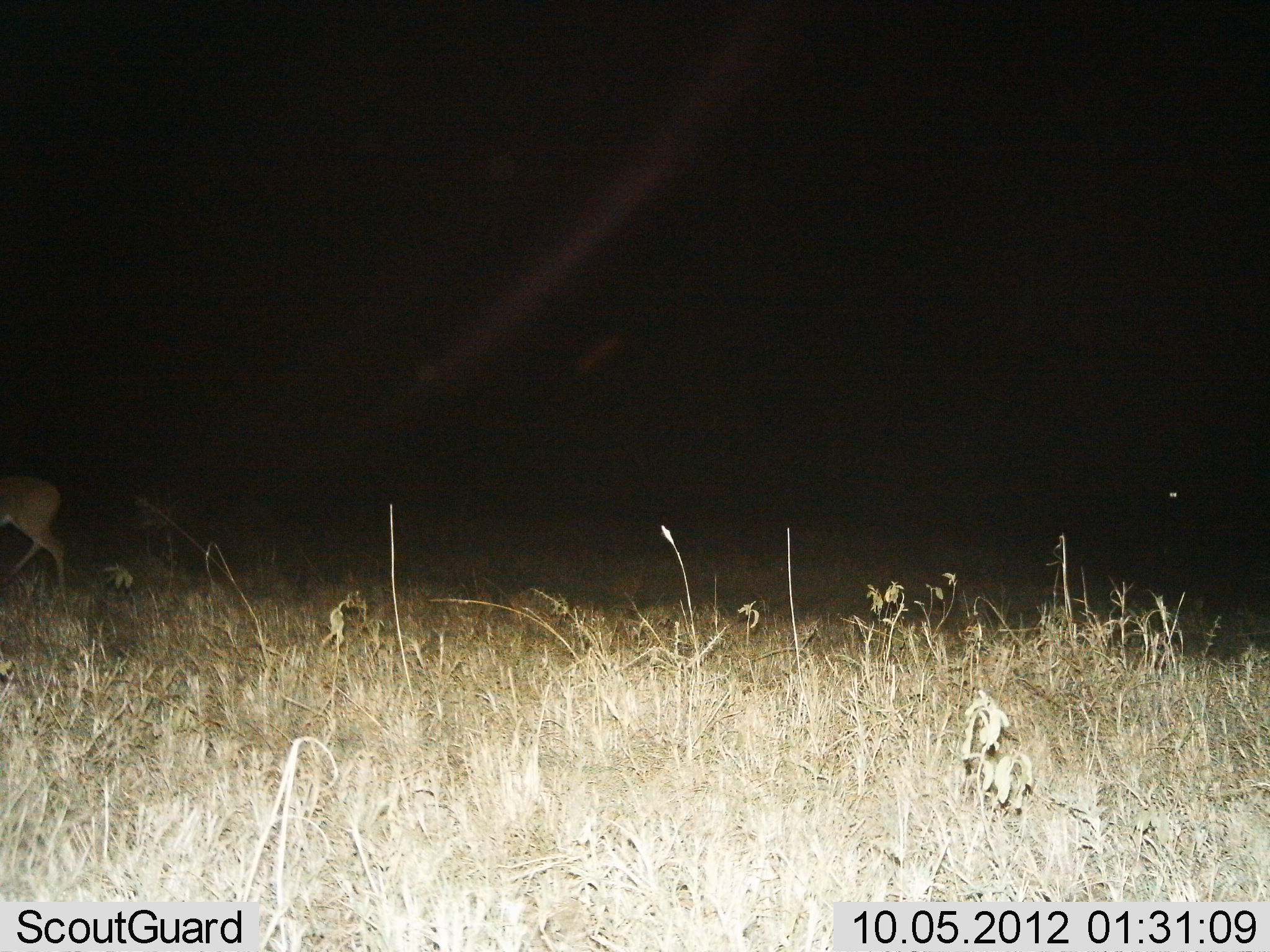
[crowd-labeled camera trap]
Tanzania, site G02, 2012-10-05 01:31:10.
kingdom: Animalia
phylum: Chordata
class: Mammalia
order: Artiodactyla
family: Bovidae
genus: Redunca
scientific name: Redunca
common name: reedbuck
Reedbuck (Redunca), count 1. Behavior (volunteer vote fractions): standing 12%, resting 0%, moving 88%, interacting 0%. Young present (vote fraction): 0%. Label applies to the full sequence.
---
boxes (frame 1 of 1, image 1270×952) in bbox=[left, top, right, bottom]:
animal: bbox=[0, 475, 71, 607]